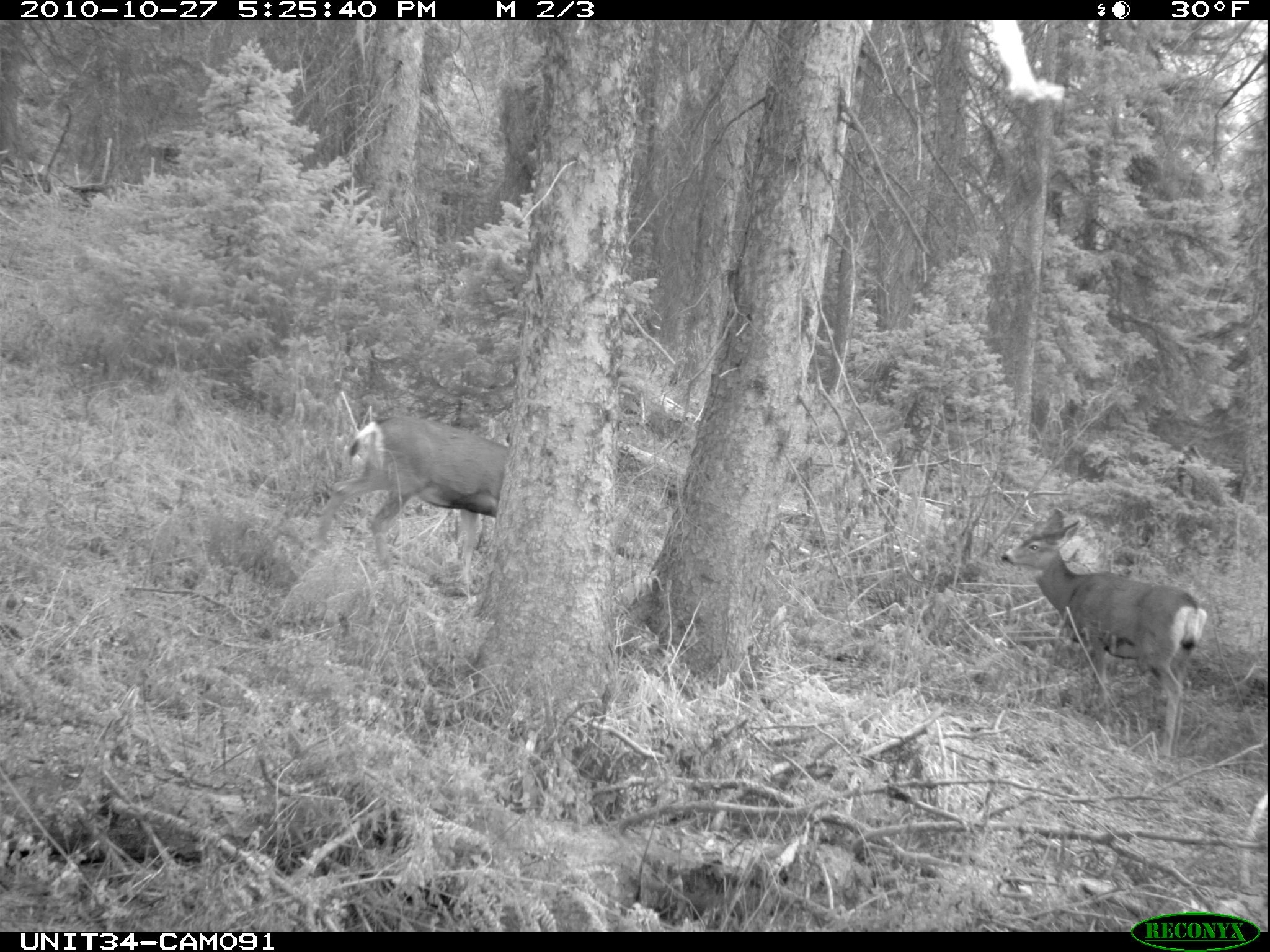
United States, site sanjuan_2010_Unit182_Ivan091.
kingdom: Animalia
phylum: Chordata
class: Mammalia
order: Artiodactyla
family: Cervidae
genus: Odocoileus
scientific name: Odocoileus hemionus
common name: mule deer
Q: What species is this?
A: Odocoileus hemionus (mule deer).